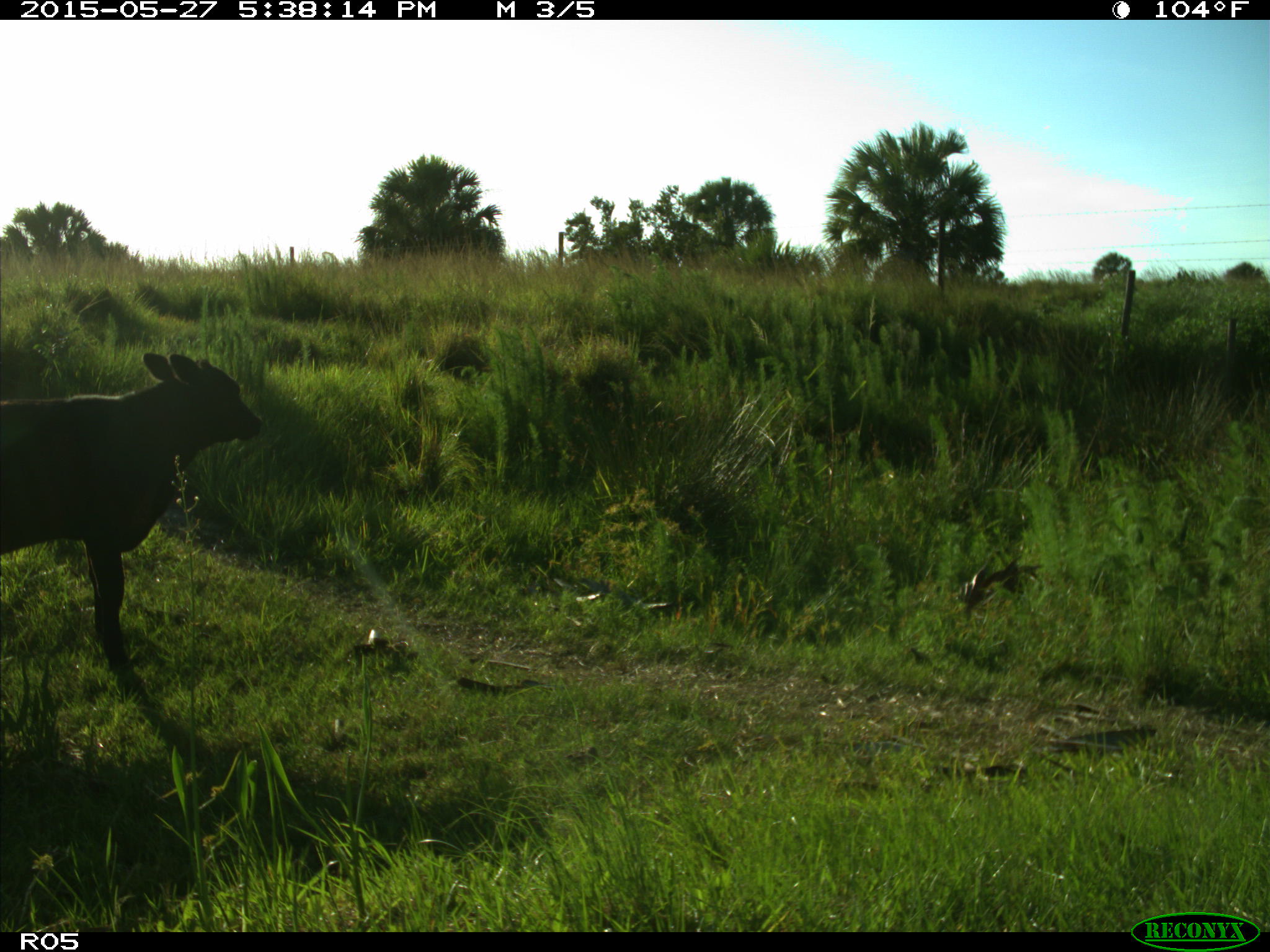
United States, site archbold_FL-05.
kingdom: Animalia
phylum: Chordata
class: Mammalia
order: Artiodactyla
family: Bovidae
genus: Bos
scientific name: Bos taurus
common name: domestic cow